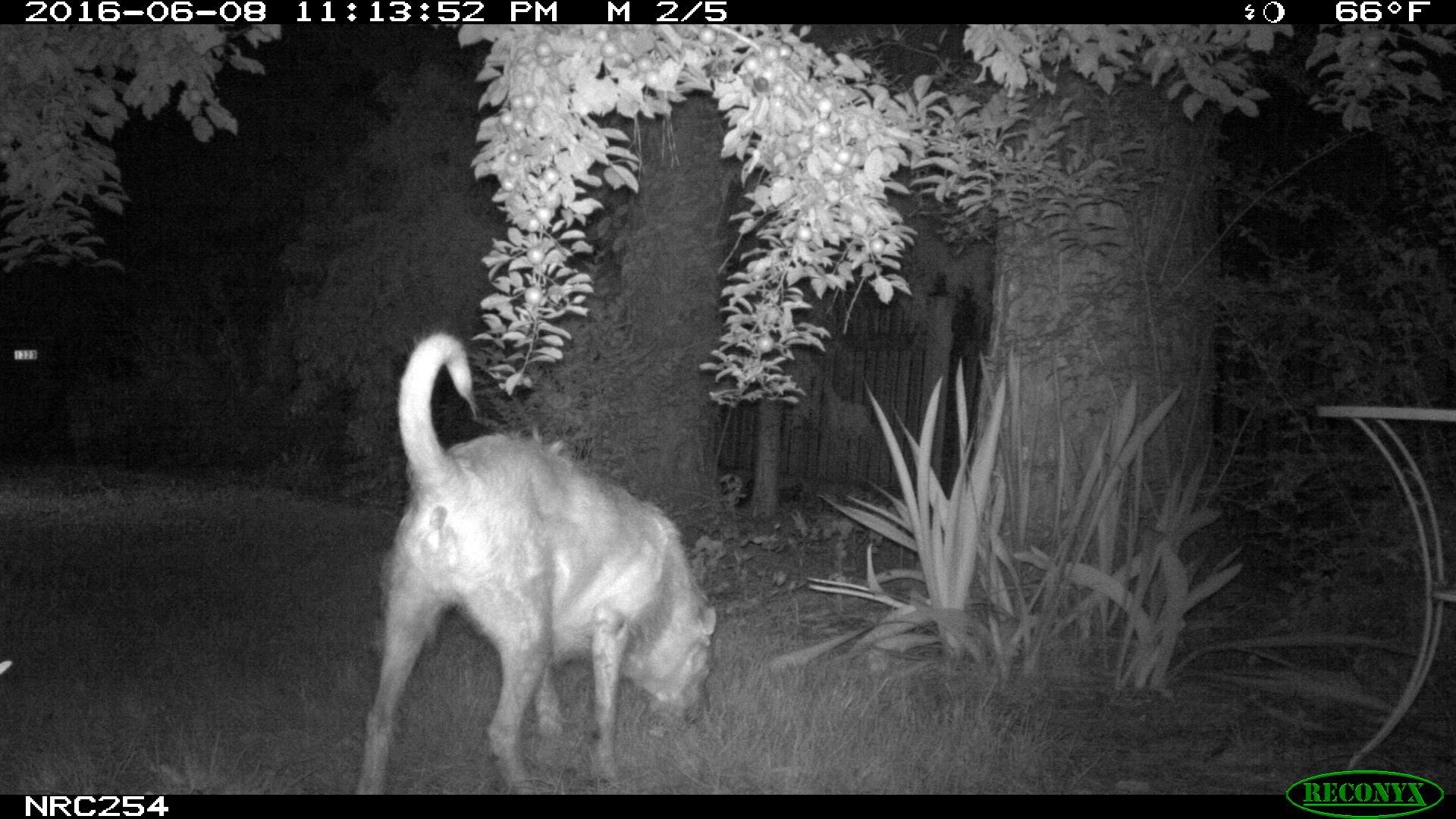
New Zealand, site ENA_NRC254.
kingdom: Animalia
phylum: Chordata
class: Mammalia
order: Carnivora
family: Canidae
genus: Canis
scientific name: Canis familiaris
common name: domestic dog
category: dog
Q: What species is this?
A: Dog (domestic dog) (Canis familiaris).